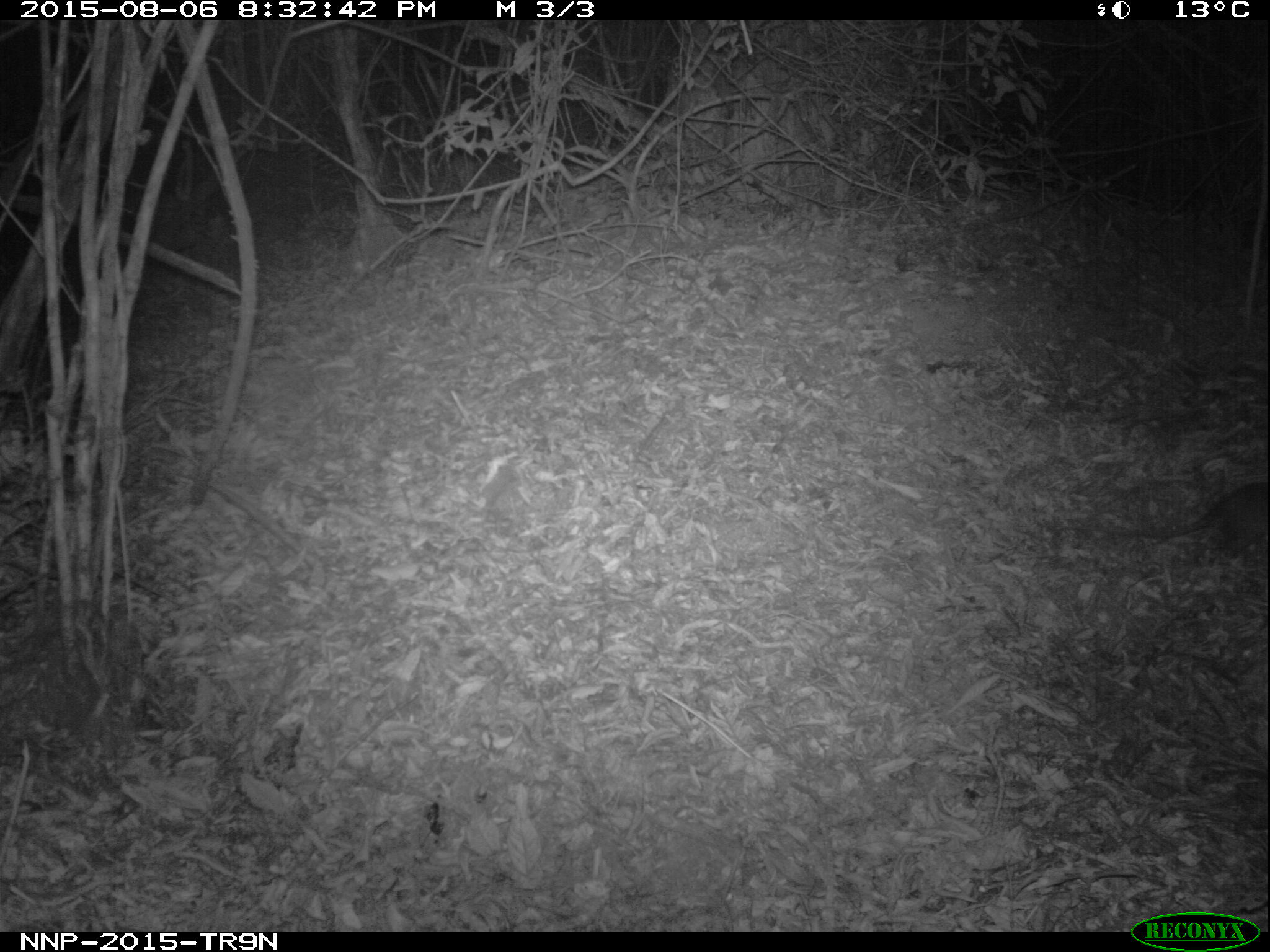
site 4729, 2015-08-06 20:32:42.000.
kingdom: Animalia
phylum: Chordata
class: Mammalia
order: Rodentia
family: Nesomyidae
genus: Cricetomys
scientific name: Cricetomys gambianus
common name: african giant pouched rat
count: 1